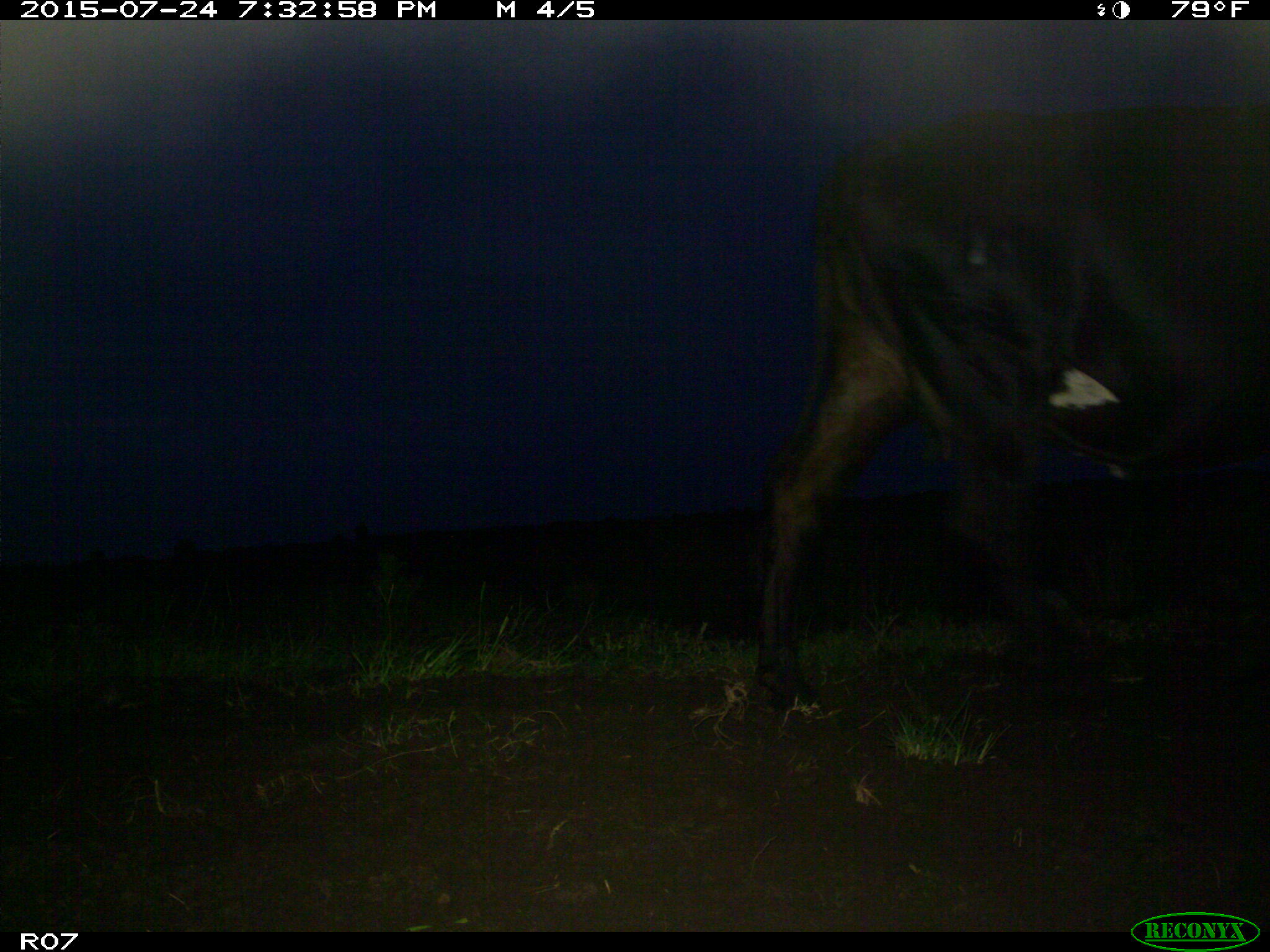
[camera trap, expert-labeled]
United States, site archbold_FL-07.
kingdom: Animalia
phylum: Chordata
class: Mammalia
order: Artiodactyla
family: Bovidae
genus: Bos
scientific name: Bos taurus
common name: domestic cow